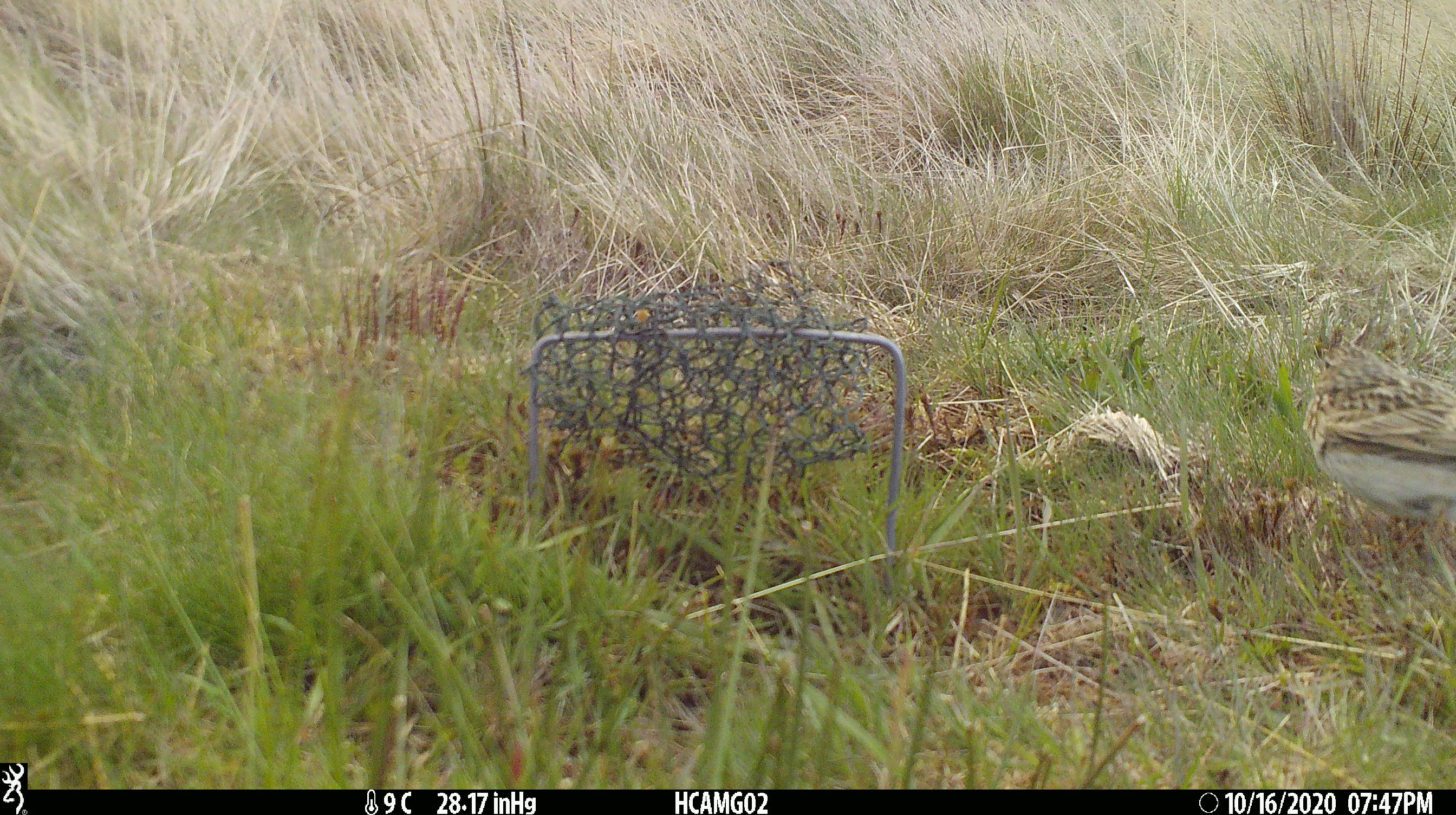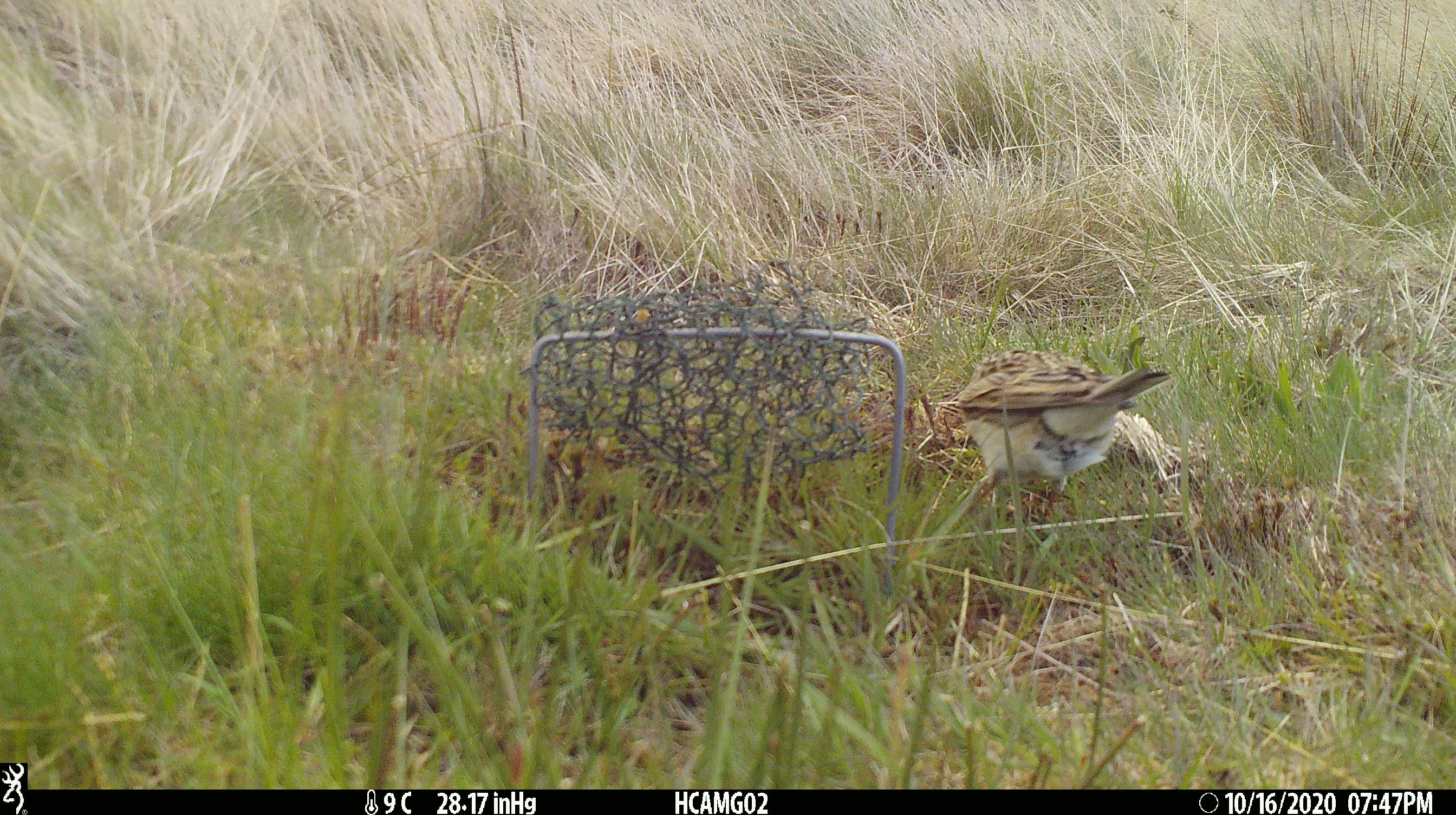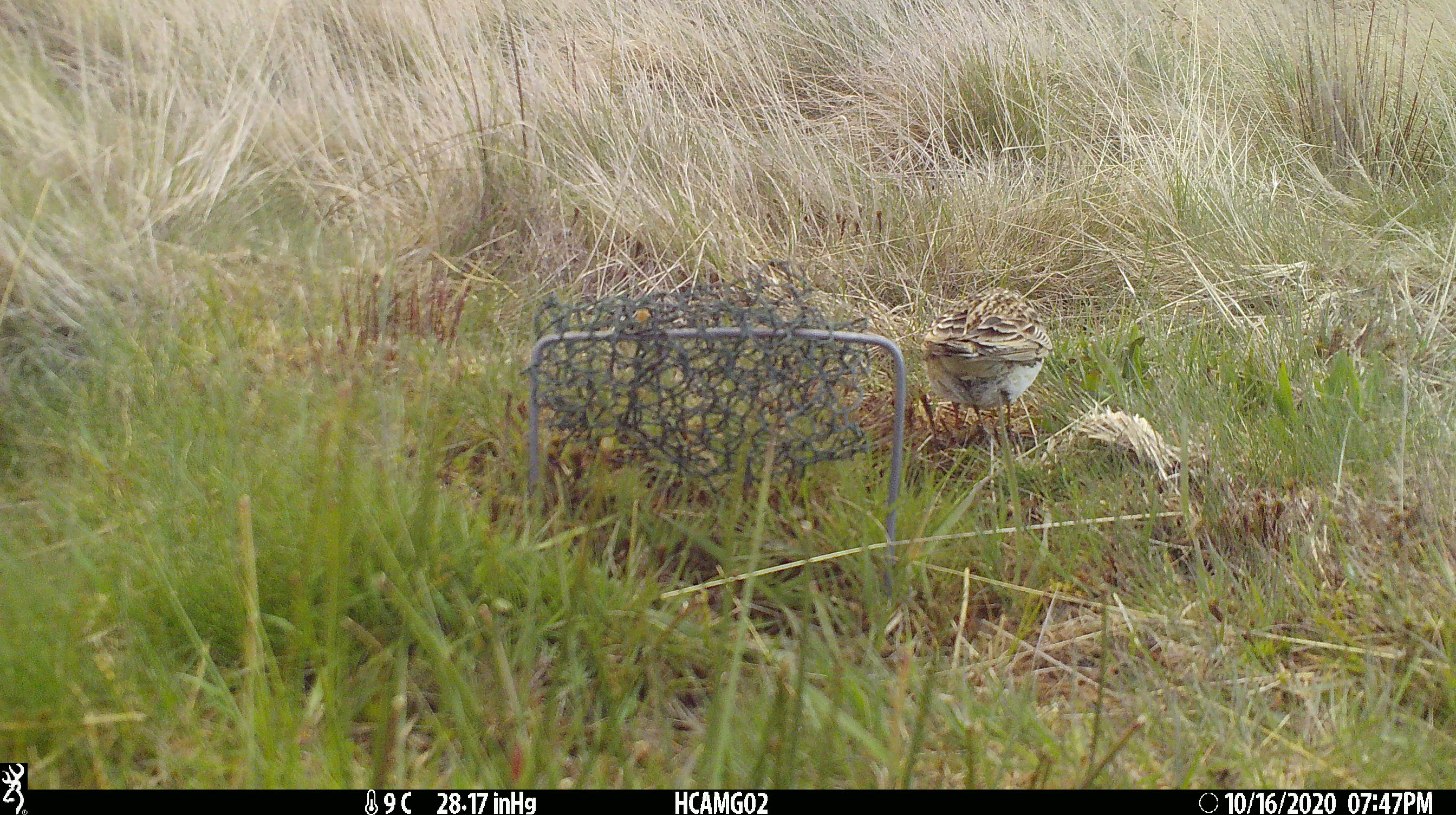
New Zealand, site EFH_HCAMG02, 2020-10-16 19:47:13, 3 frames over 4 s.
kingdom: Animalia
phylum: Chordata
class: Aves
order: Passeriformes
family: Motacillidae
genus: Anthus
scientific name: Anthus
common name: pipit